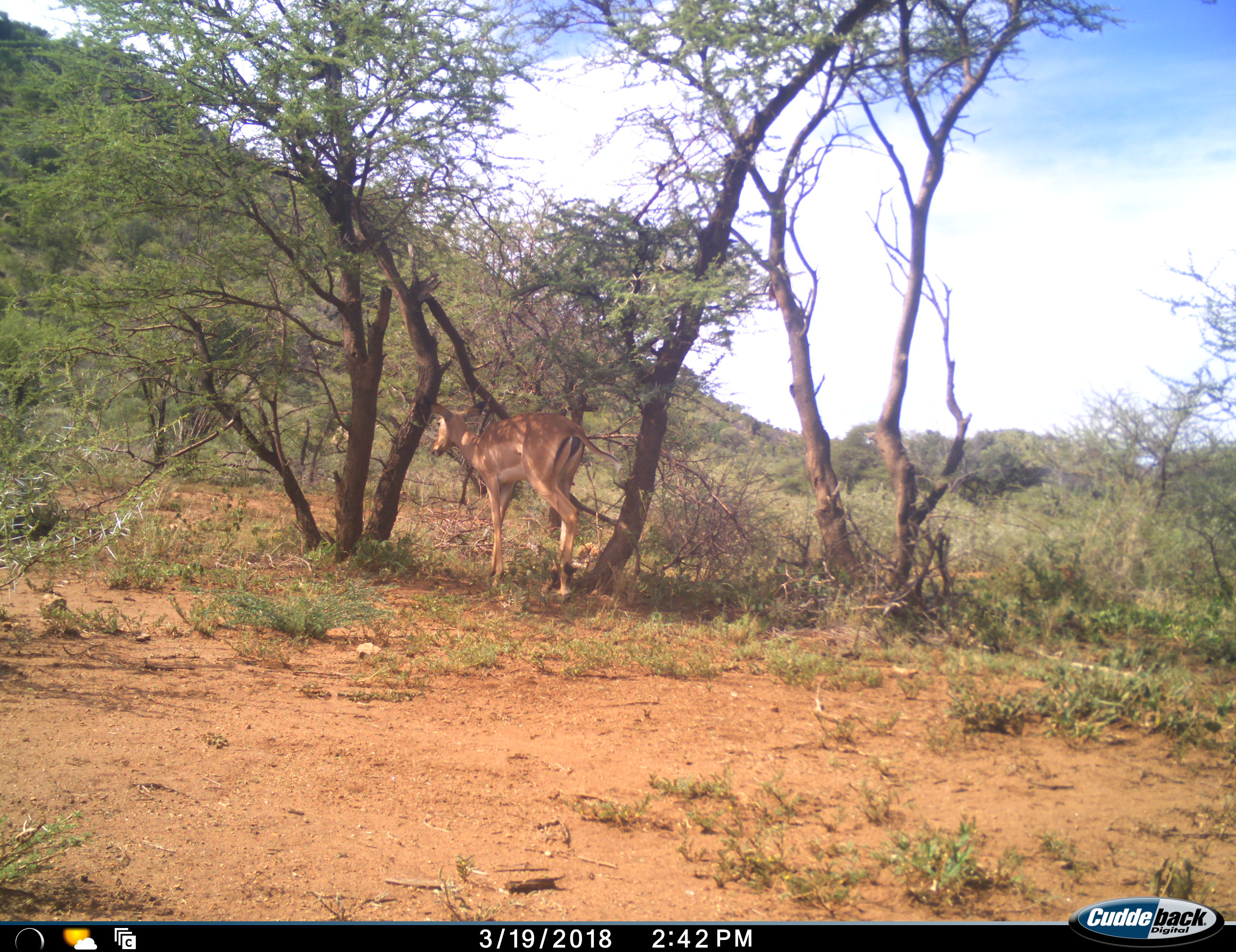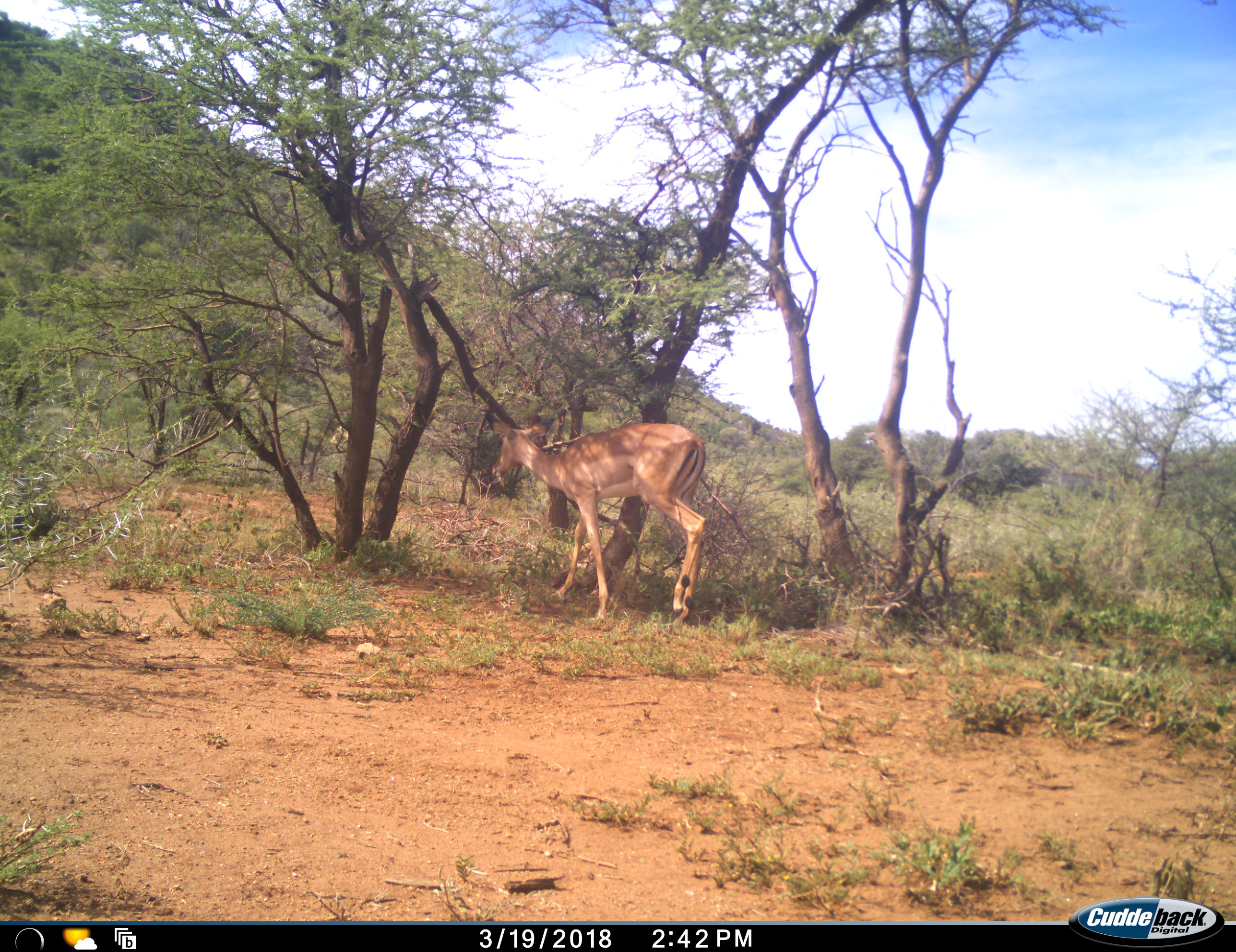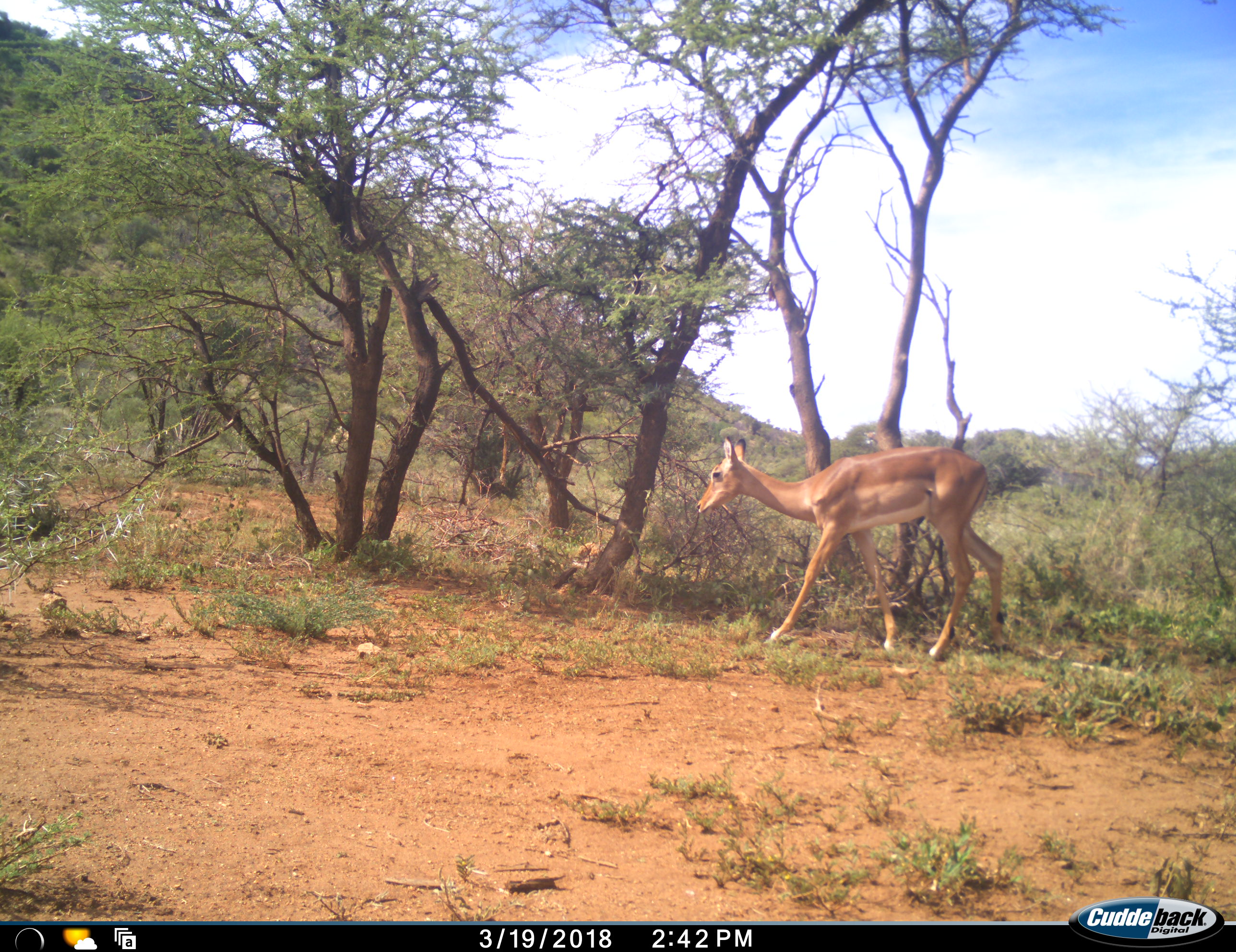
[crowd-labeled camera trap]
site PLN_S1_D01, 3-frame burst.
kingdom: Animalia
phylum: Chordata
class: Mammalia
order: Artiodactyla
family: Bovidae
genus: Aepyceros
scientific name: Aepyceros melampus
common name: impala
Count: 1.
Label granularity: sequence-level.